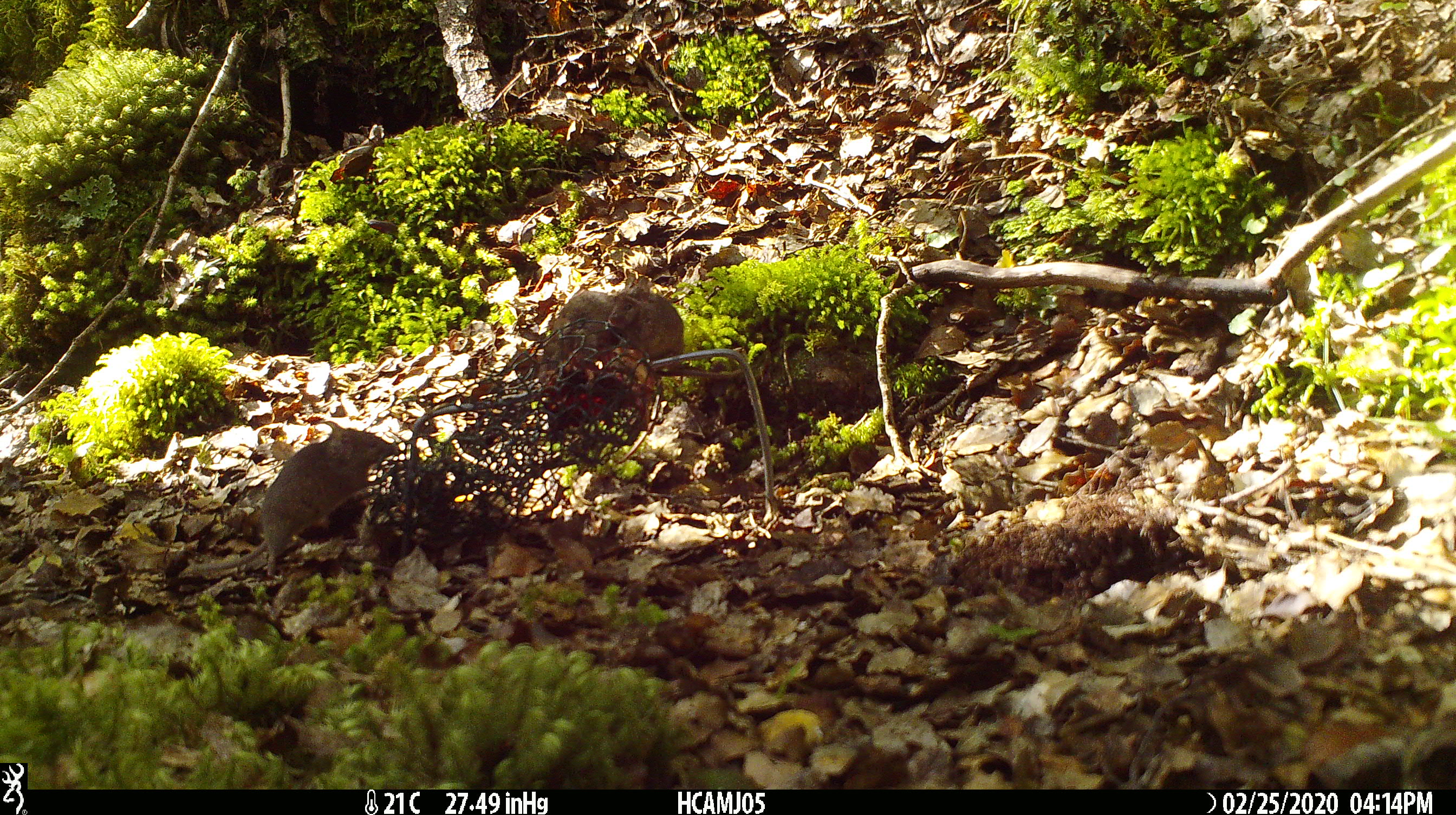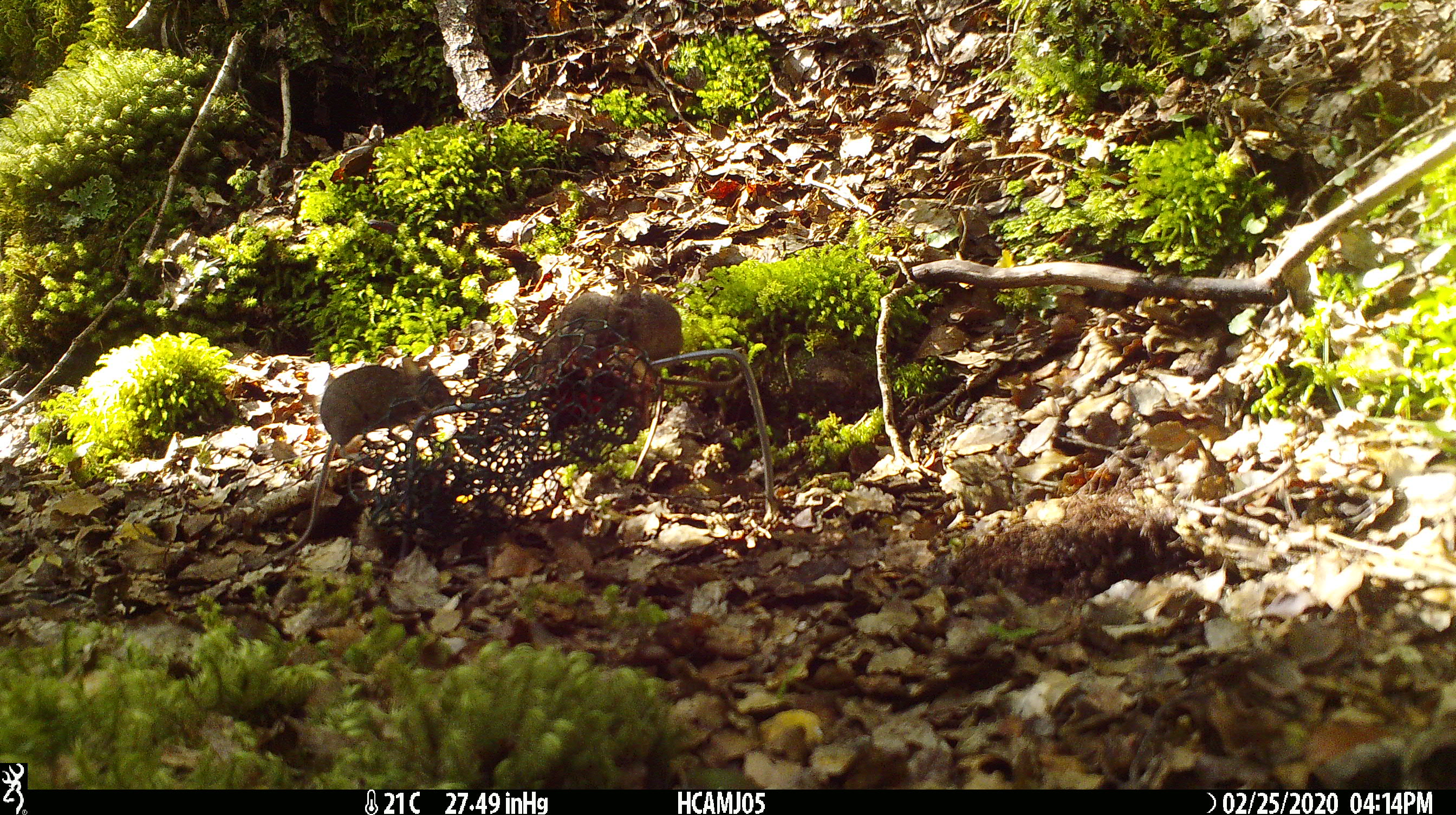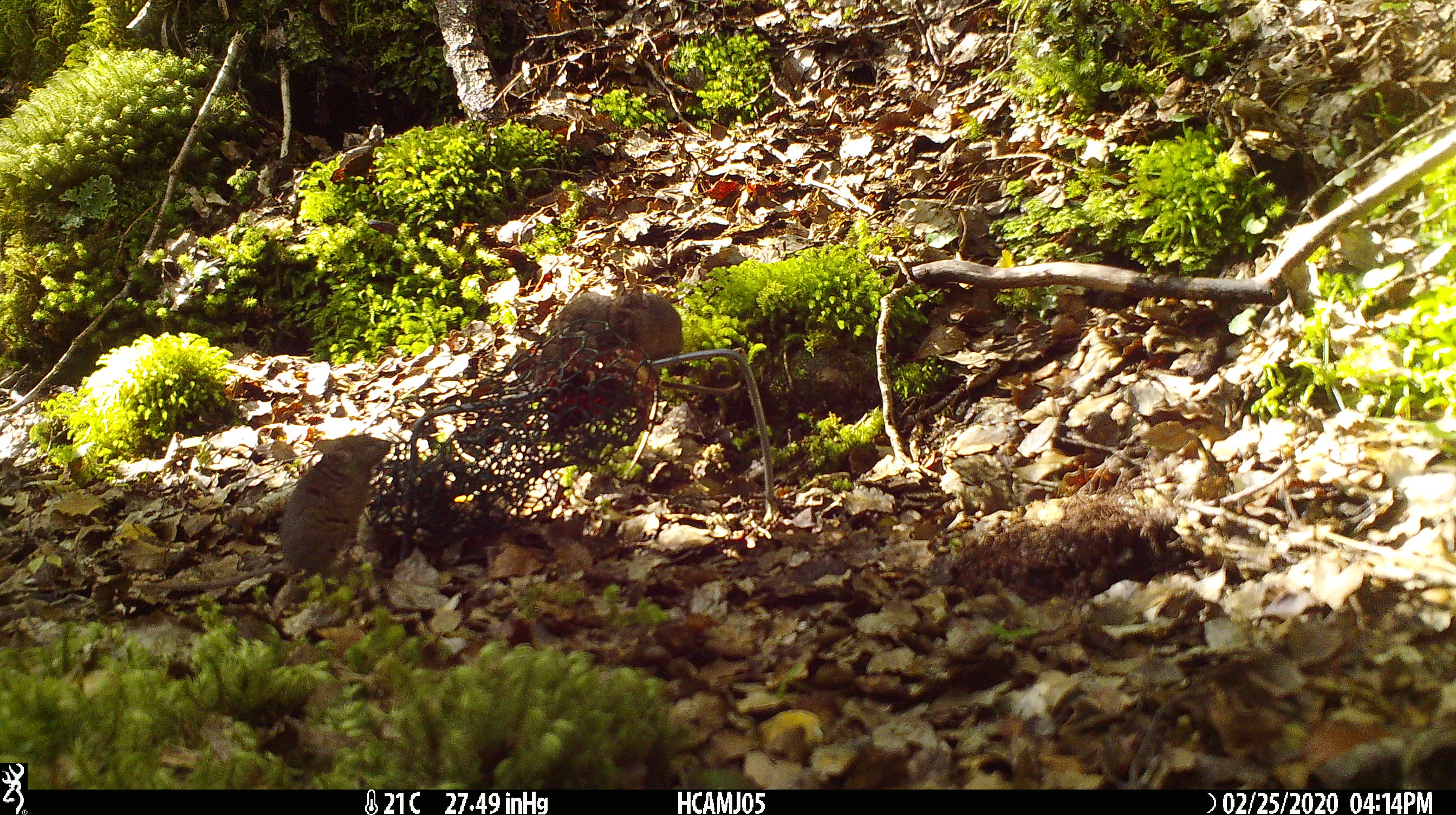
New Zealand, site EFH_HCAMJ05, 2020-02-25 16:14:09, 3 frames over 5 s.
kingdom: Animalia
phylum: Chordata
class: Mammalia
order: Rodentia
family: Muridae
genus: Mus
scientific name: Mus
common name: mouse